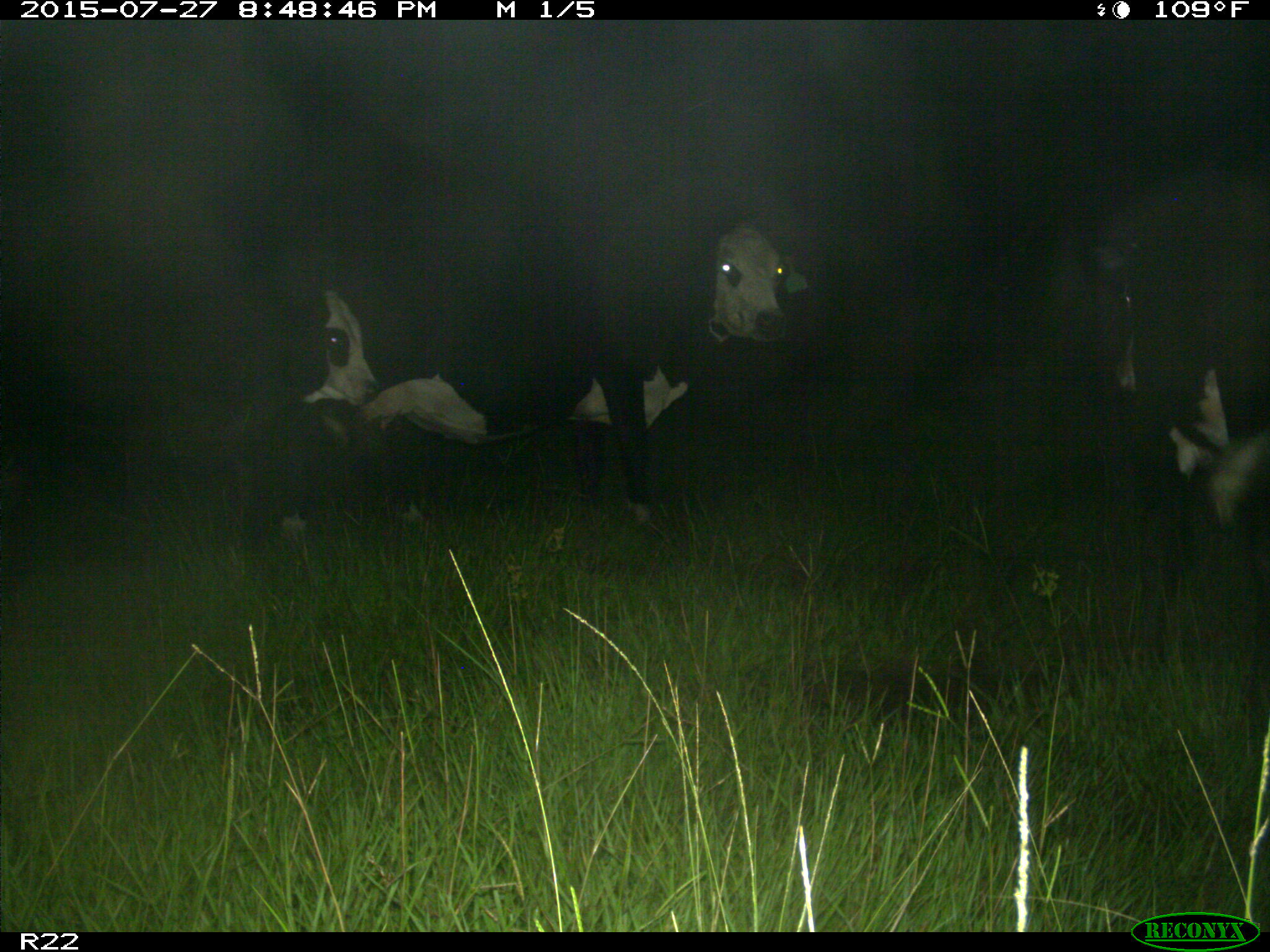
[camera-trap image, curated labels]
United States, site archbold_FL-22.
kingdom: Animalia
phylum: Chordata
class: Mammalia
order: Artiodactyla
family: Bovidae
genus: Bos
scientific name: Bos taurus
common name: domestic cow